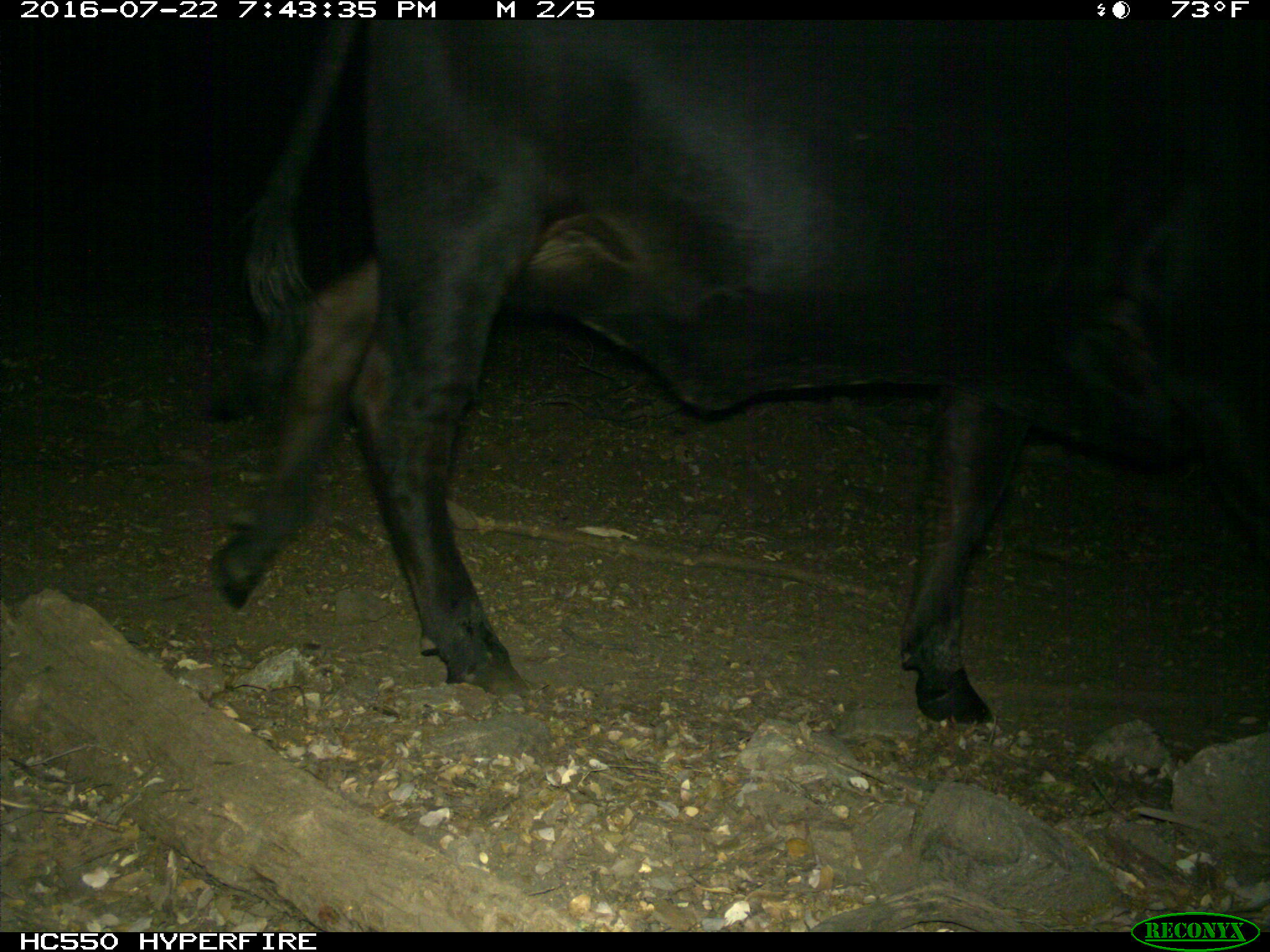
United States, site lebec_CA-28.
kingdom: Animalia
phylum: Chordata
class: Mammalia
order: Artiodactyla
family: Bovidae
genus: Bos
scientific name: Bos taurus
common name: domestic cow